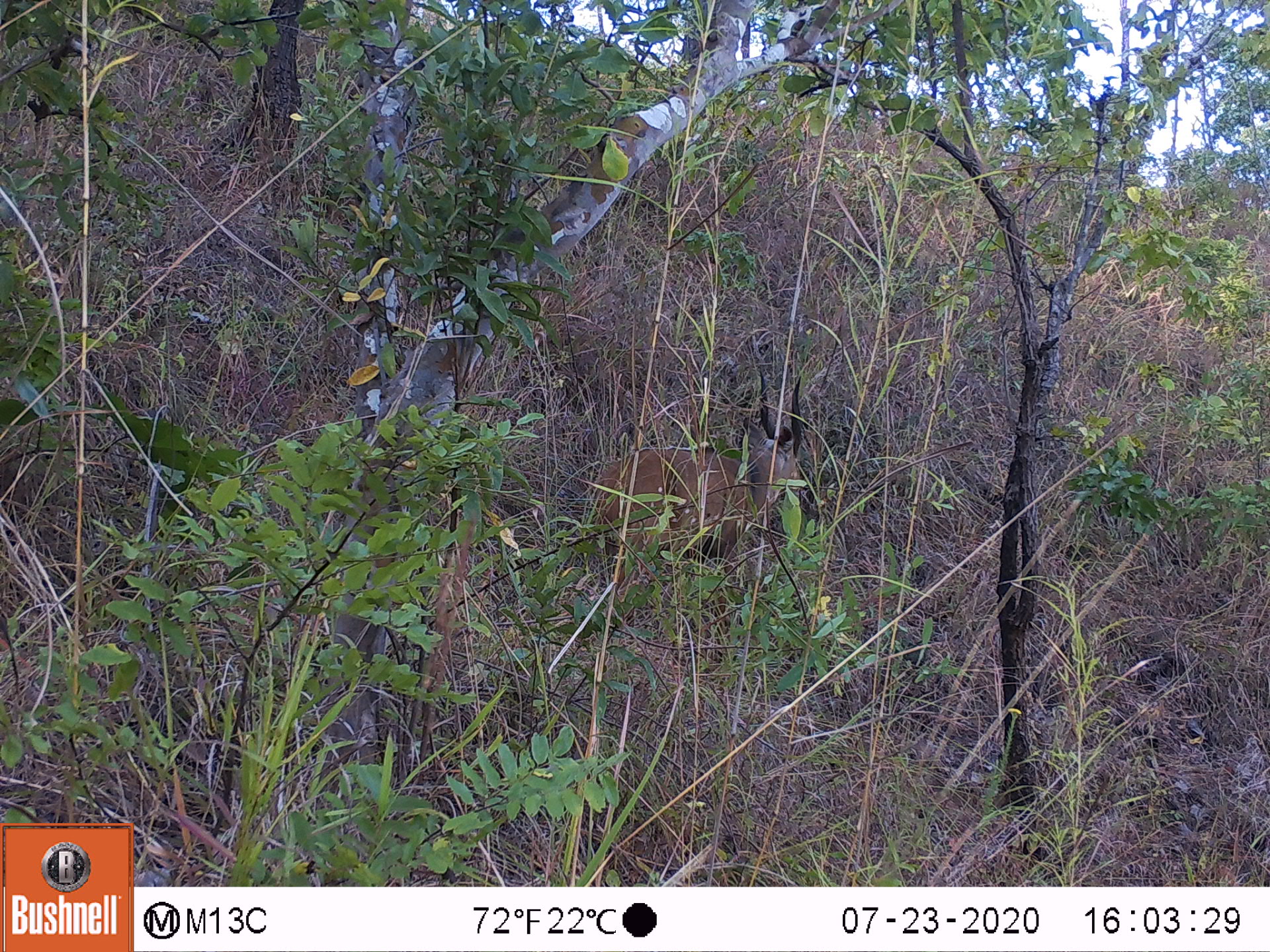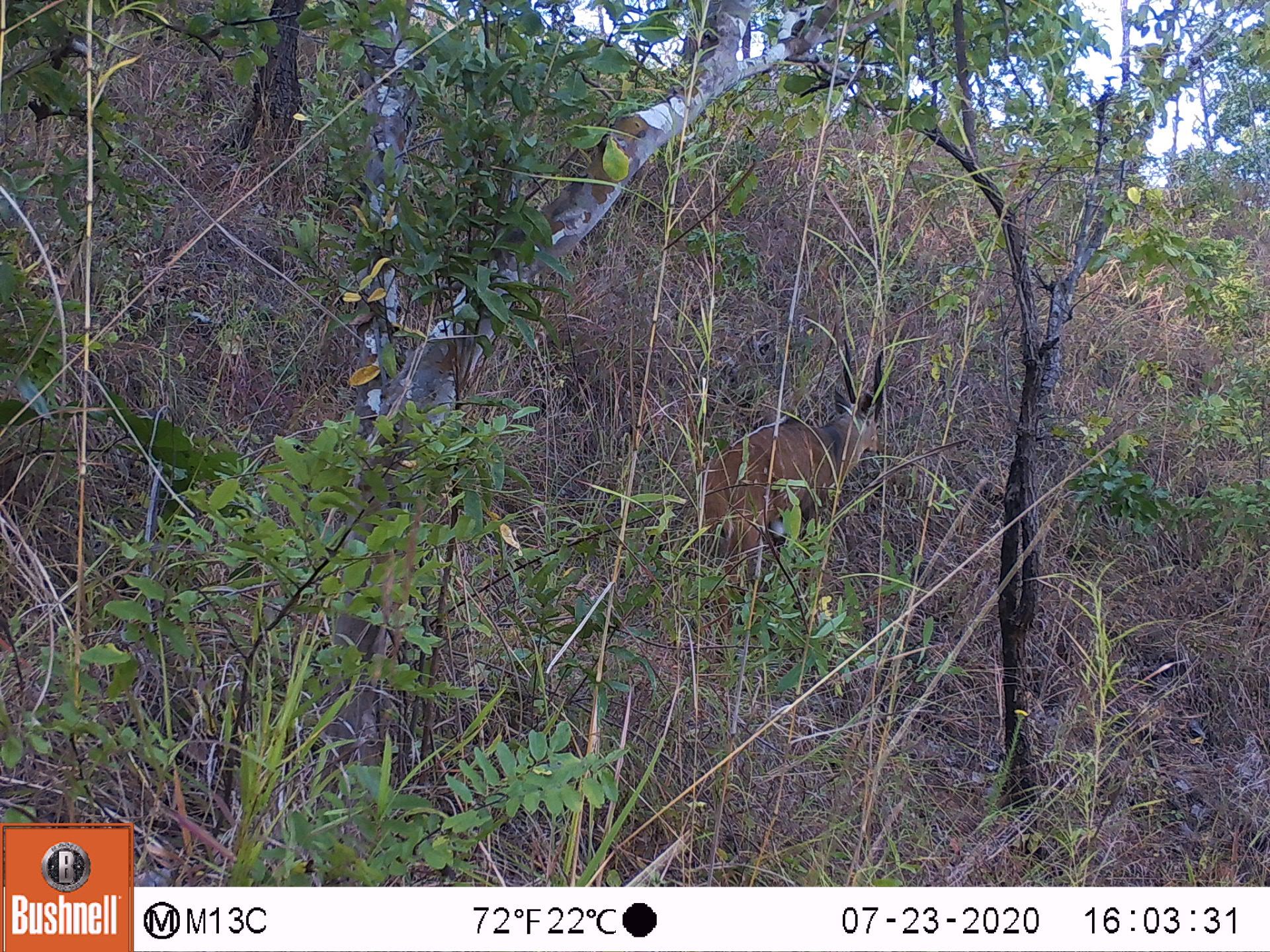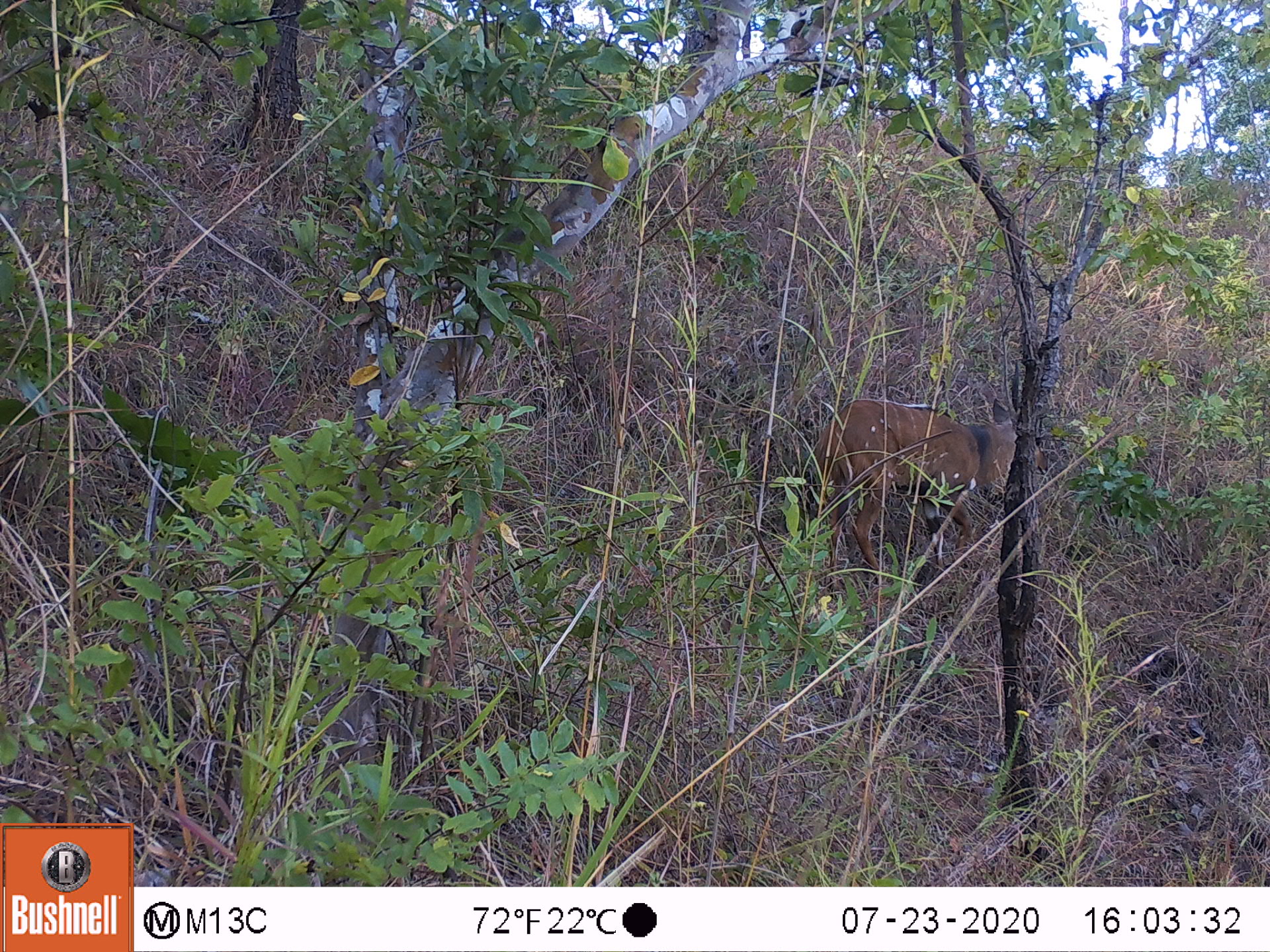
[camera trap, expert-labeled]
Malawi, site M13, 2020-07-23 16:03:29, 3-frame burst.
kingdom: Animalia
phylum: Chordata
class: Mammalia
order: Artiodactyla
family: Bovidae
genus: Tragelaphus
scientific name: Tragelaphus sylvaticus sylvaticus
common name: cape bushbuck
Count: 1.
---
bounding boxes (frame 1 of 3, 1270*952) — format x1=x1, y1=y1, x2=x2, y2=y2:
cape bushbuck: x1=587, y1=365, x2=817, y2=592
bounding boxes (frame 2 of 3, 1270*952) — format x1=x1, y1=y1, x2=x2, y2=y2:
cape bushbuck: x1=691, y1=340, x2=888, y2=635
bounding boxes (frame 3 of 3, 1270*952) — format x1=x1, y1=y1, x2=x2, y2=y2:
cape bushbuck: x1=807, y1=363, x2=1054, y2=596